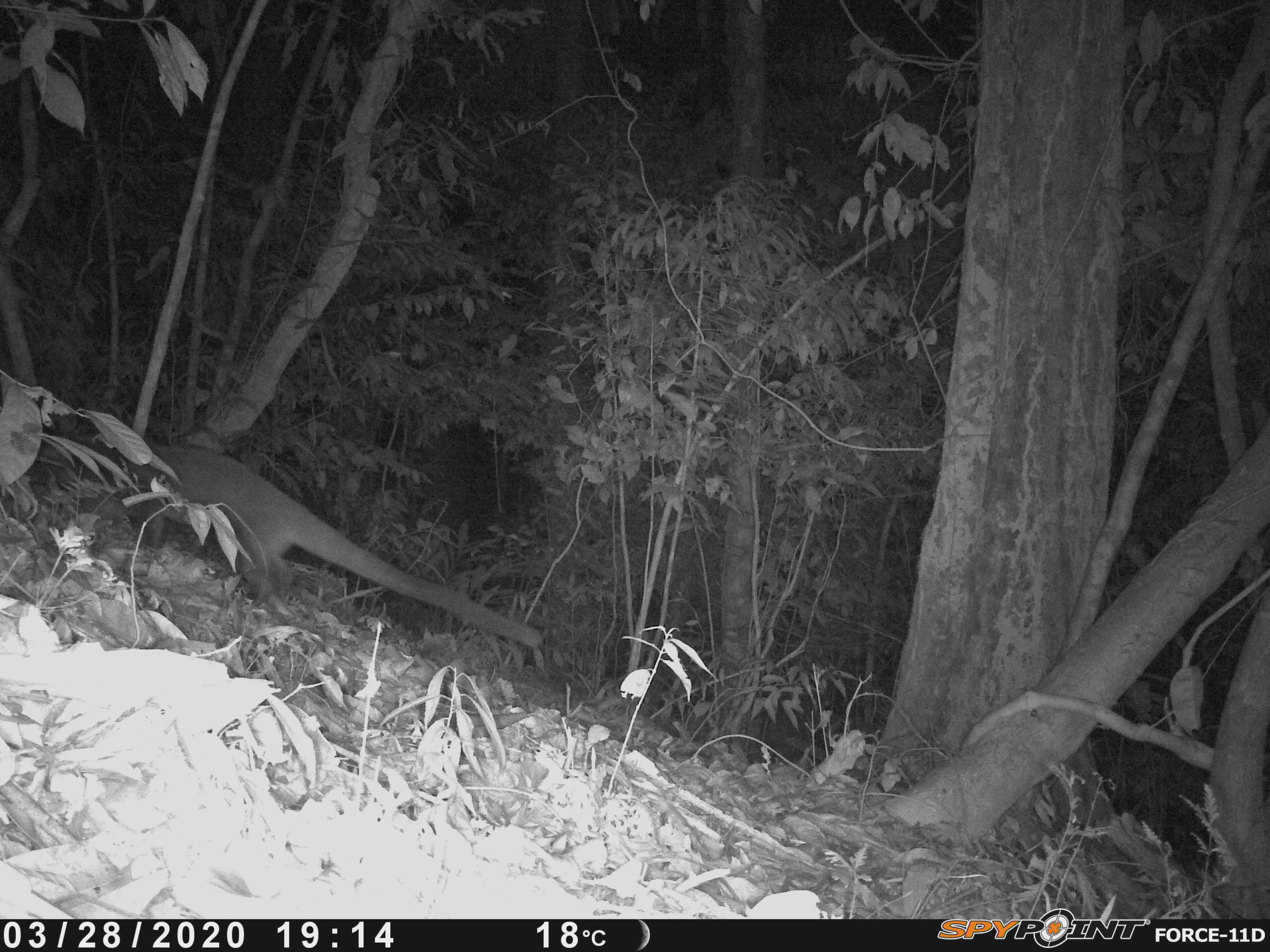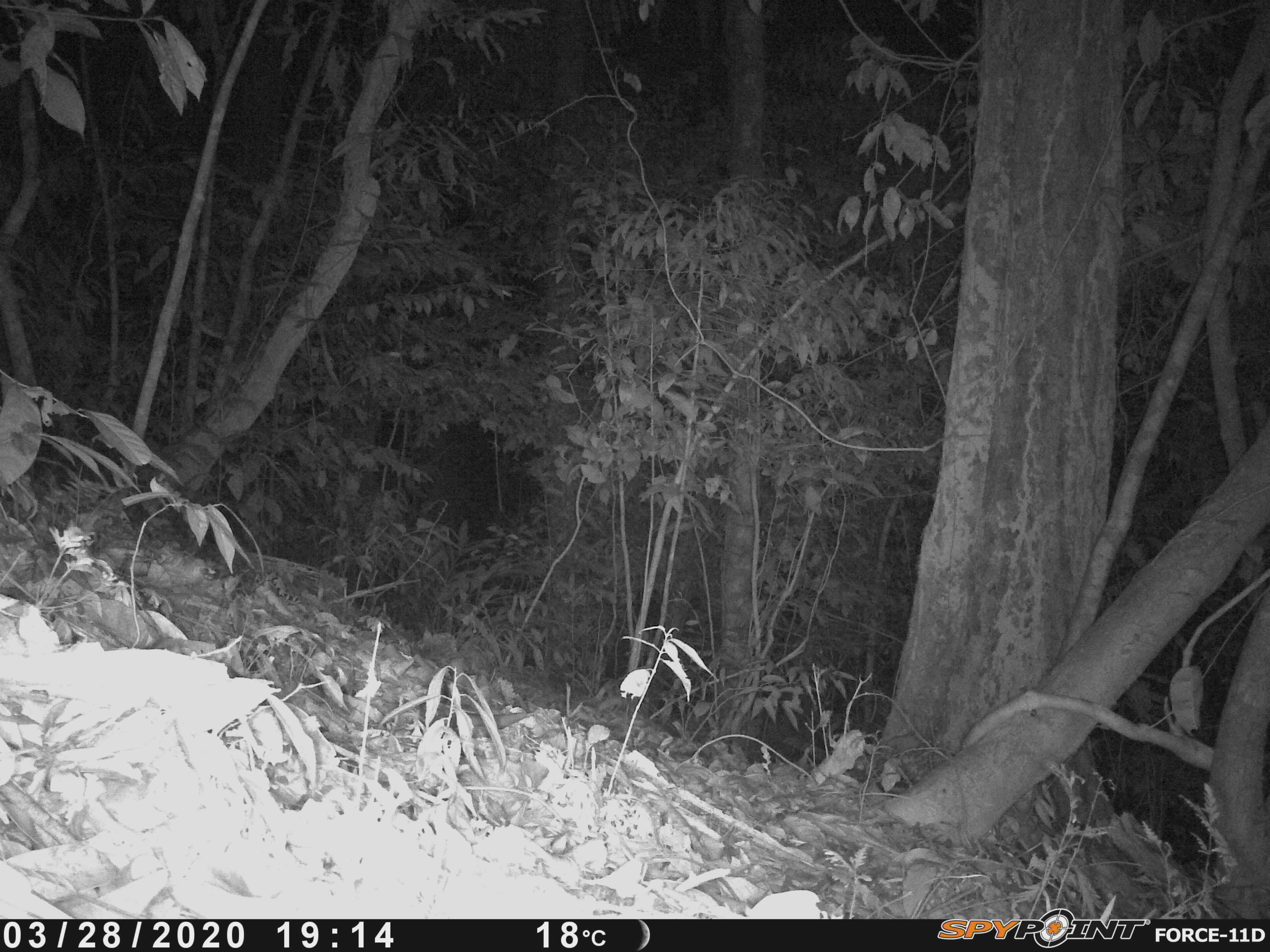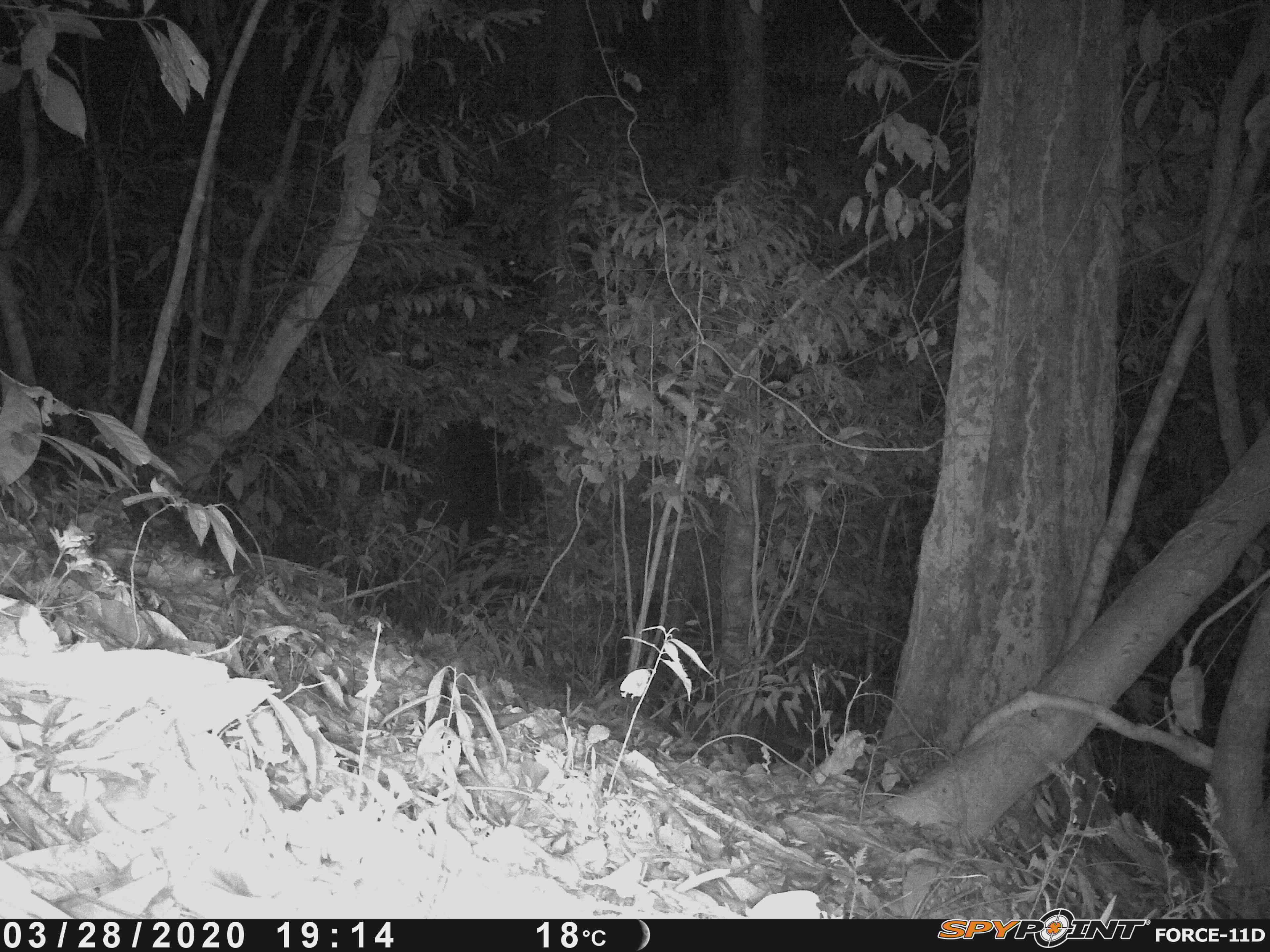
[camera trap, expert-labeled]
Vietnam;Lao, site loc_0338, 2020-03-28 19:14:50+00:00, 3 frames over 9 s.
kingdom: Animalia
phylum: Chordata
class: Mammalia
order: Carnivora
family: Viverridae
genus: Paguma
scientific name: Paguma larvata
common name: masked palm civet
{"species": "masked palm civet (Paguma larvata)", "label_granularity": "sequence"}